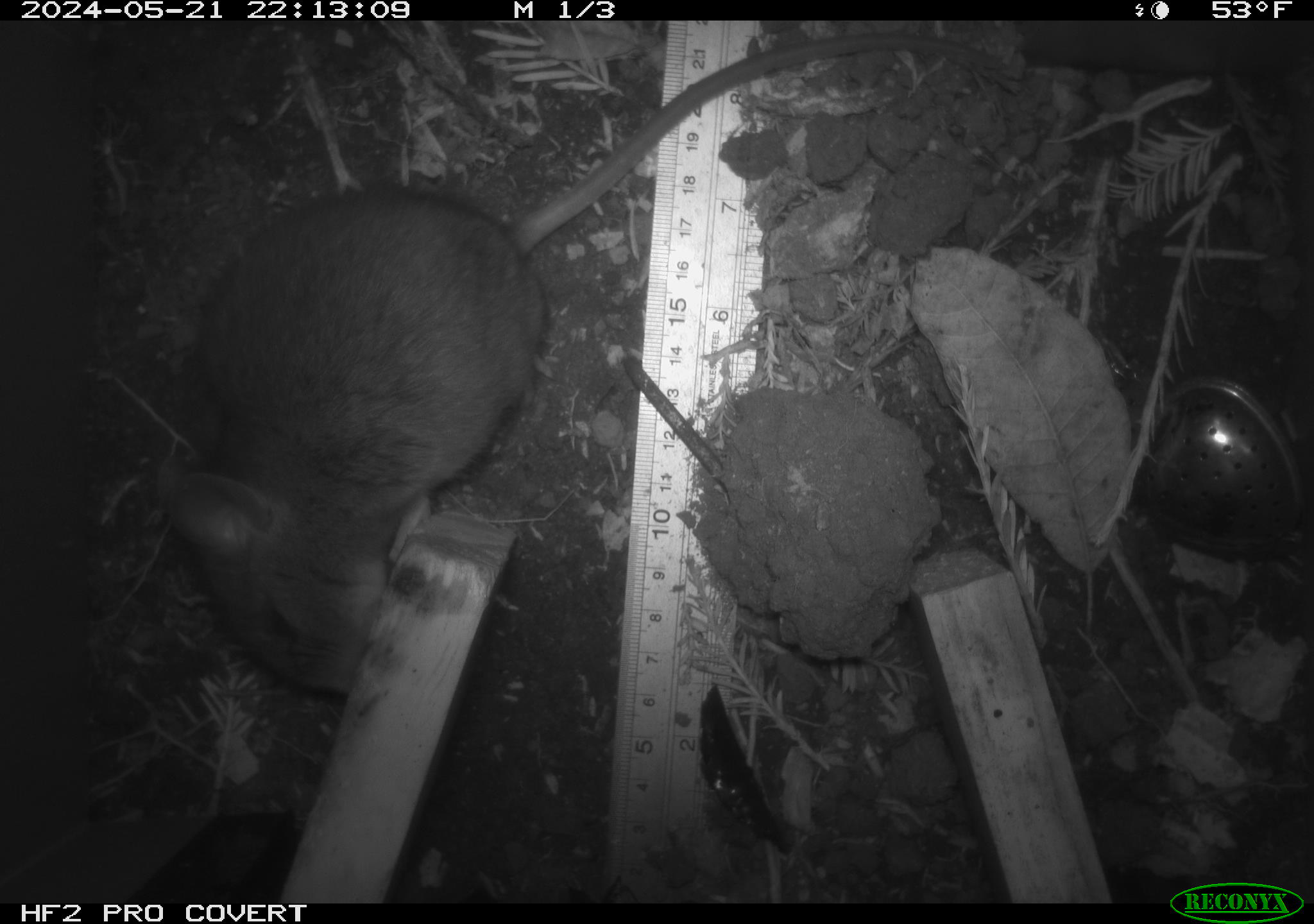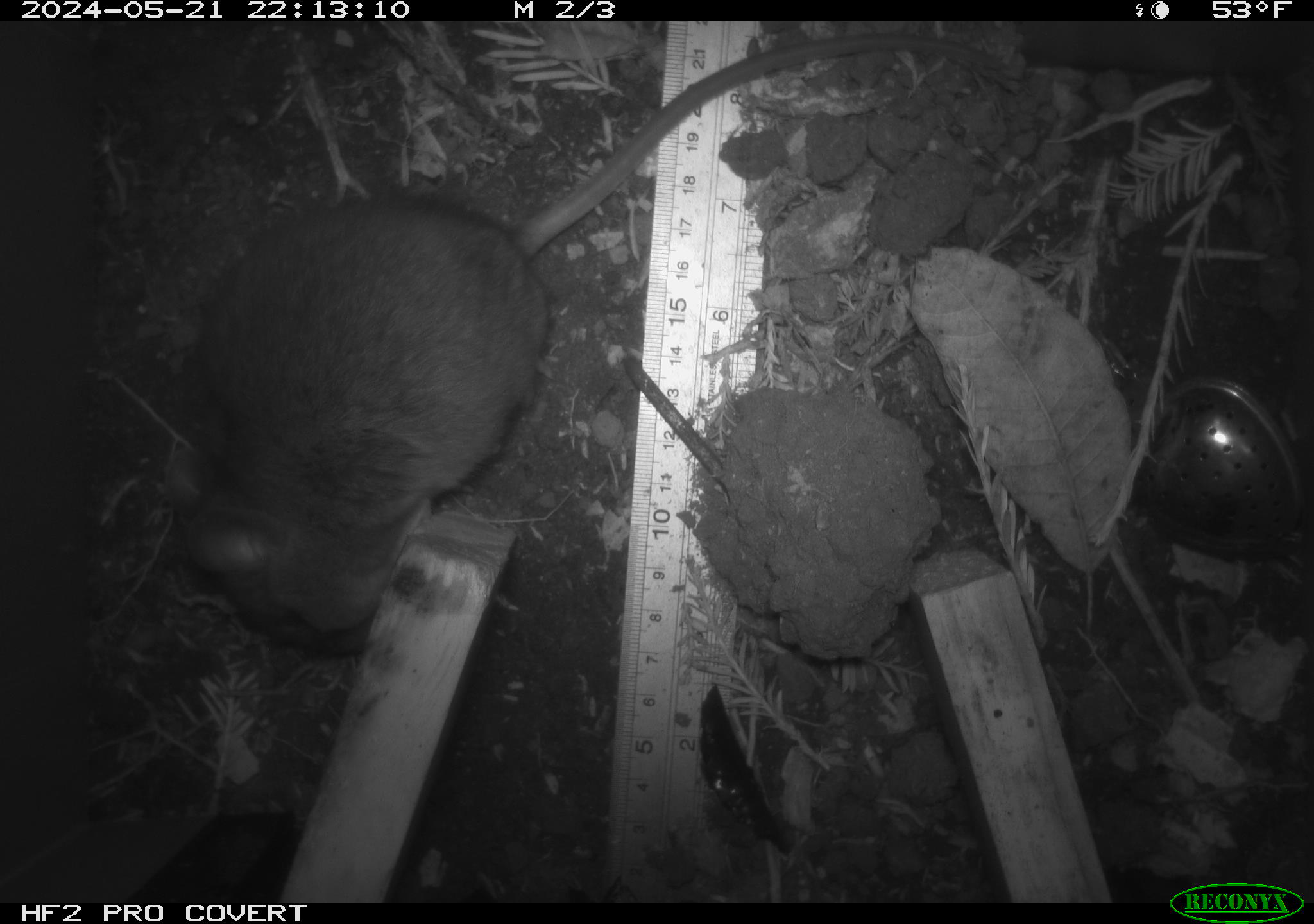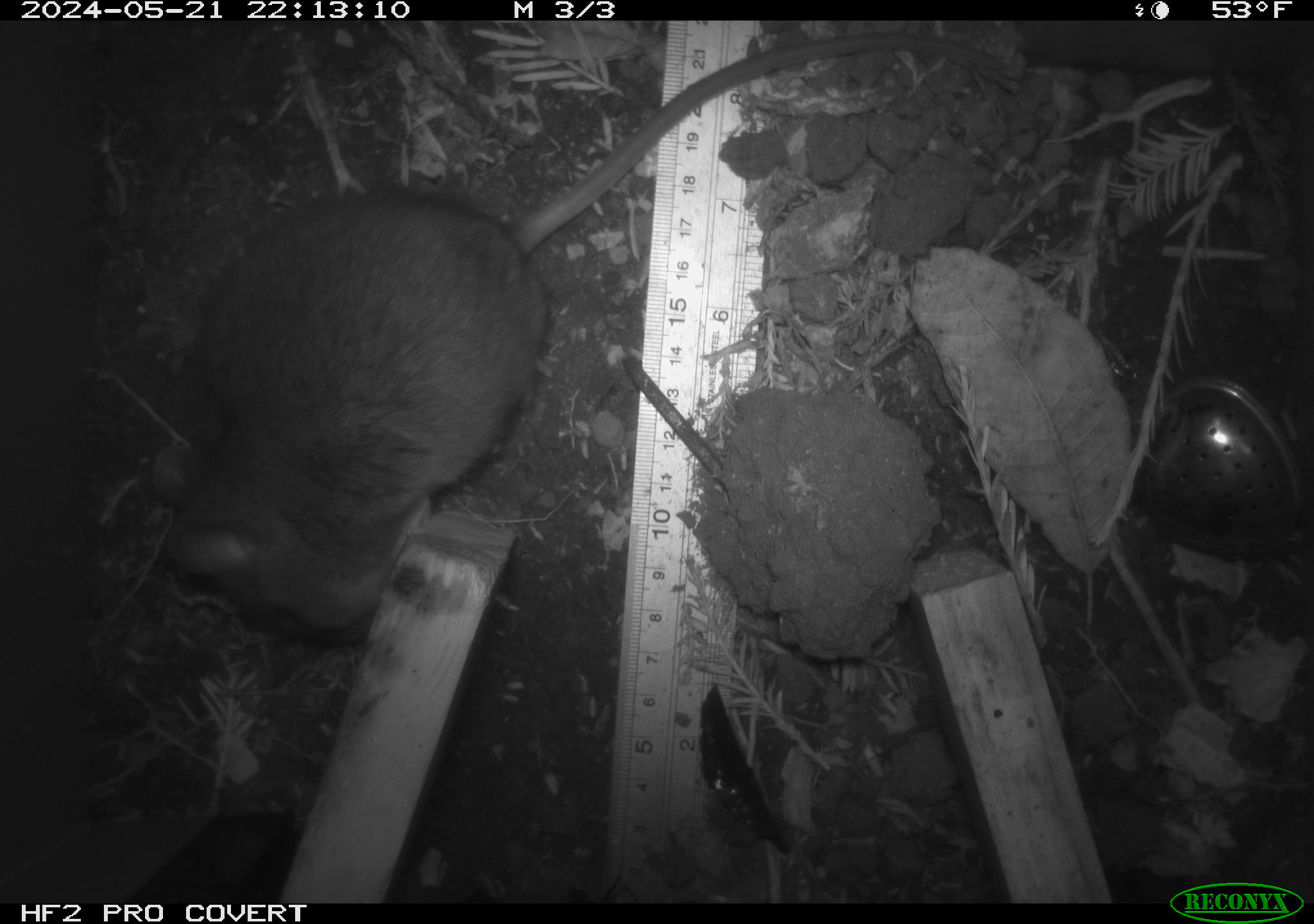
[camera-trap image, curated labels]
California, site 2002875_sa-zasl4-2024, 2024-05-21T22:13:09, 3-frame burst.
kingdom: Animalia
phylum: Chordata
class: Mammalia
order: Rodentia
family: Cricetidae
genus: Neotoma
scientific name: Neotoma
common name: pack rat or woodrat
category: neotoma species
Neotoma species (pack rat or woodrat) (Neotoma).